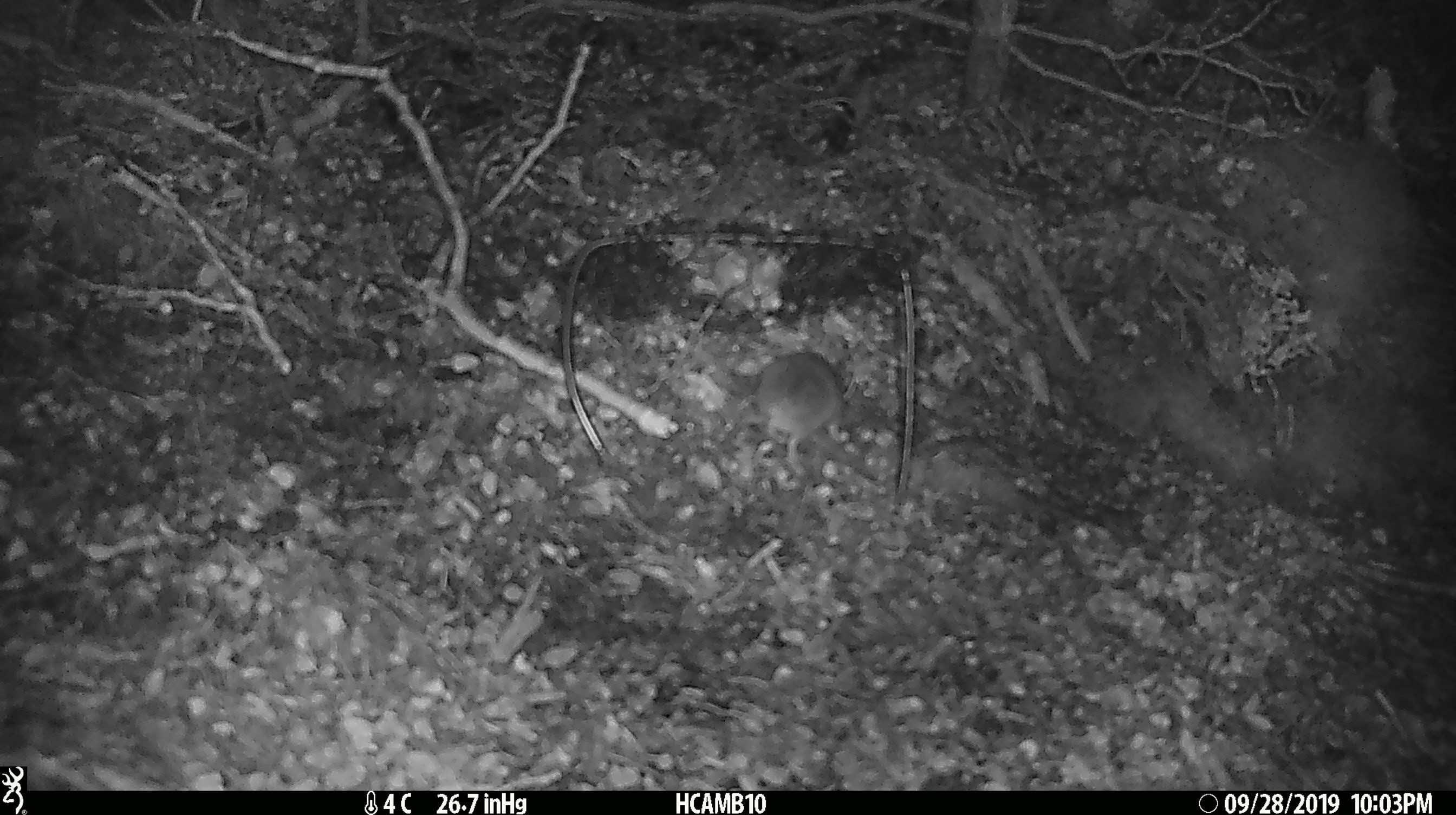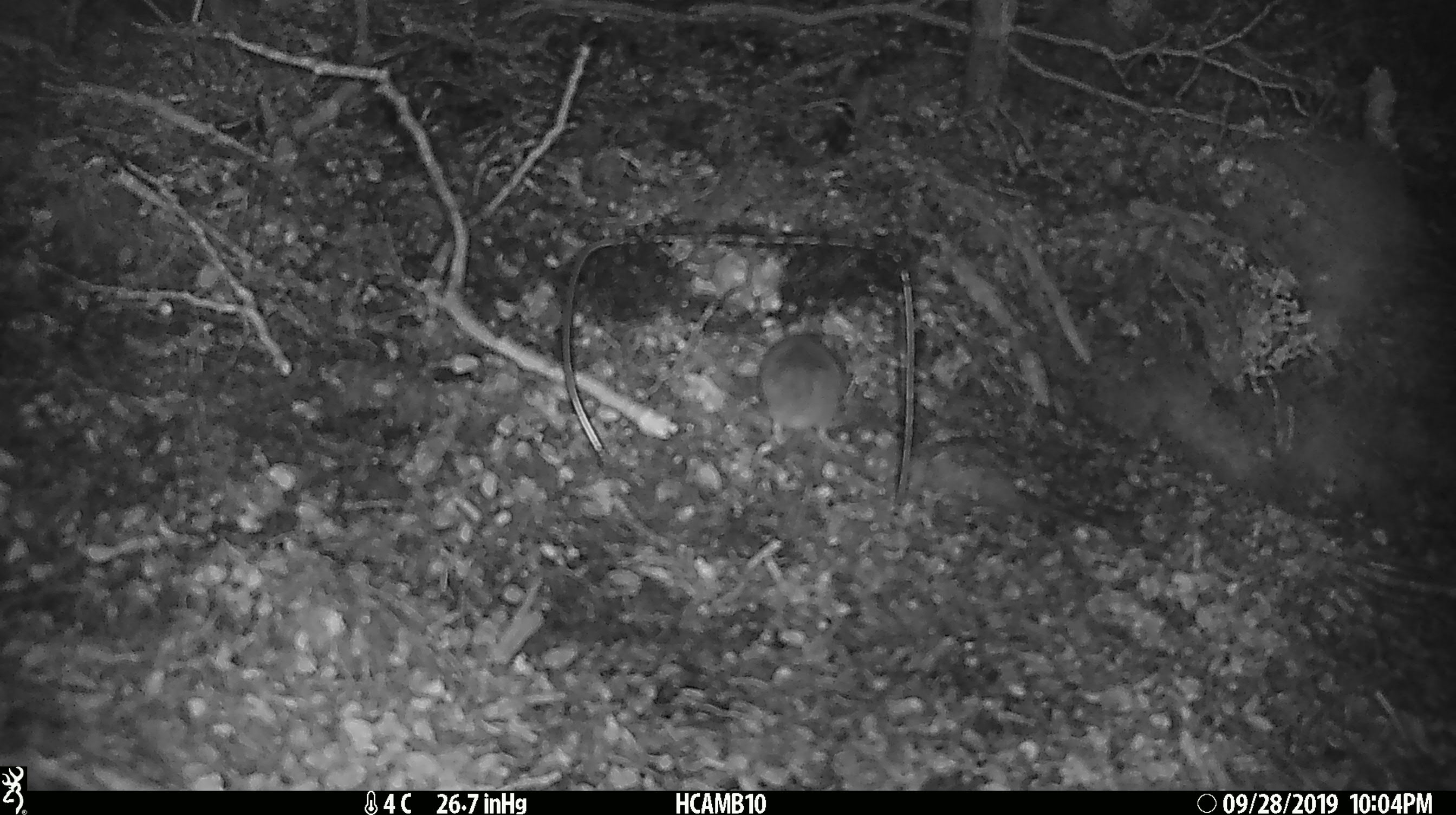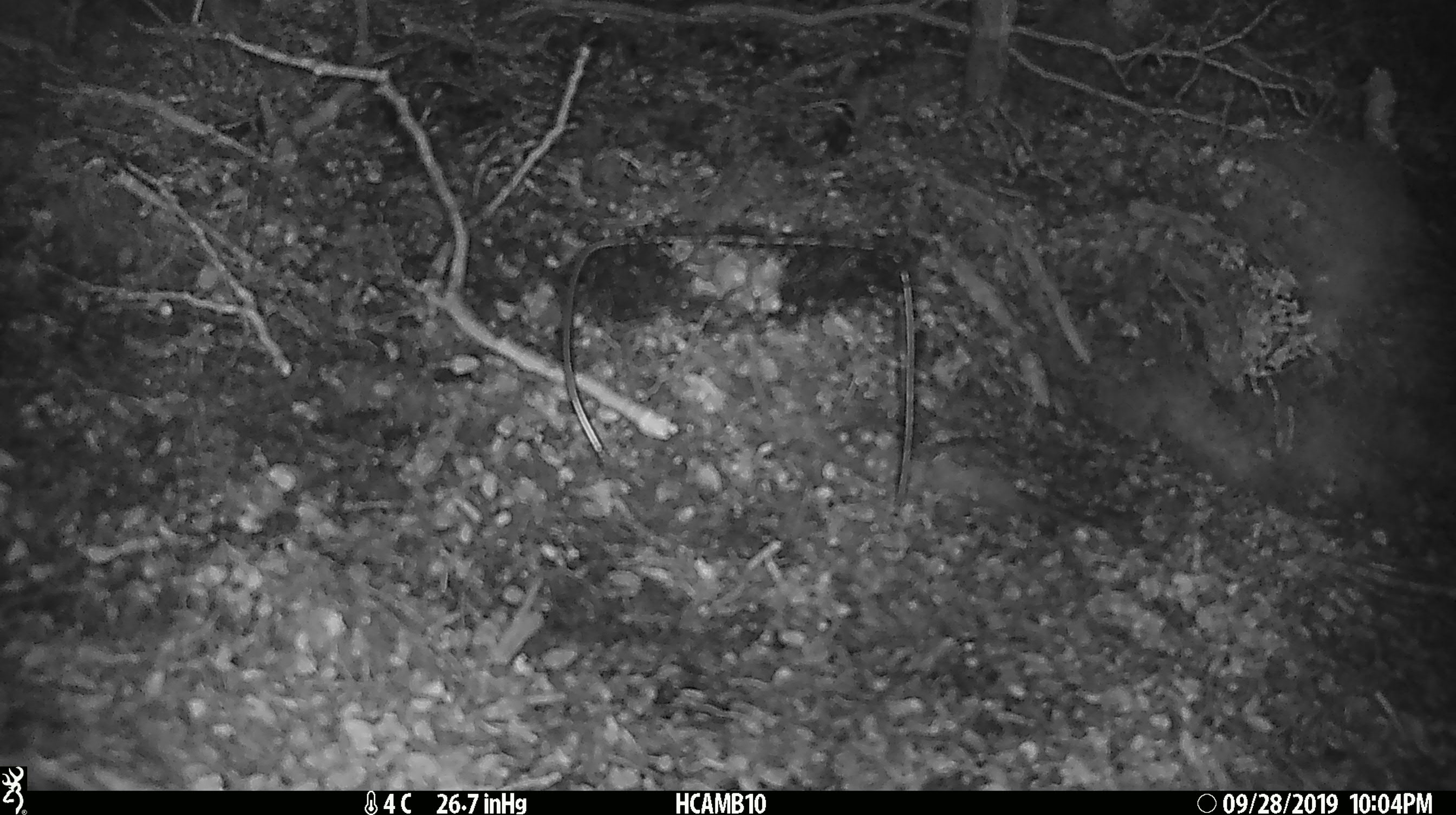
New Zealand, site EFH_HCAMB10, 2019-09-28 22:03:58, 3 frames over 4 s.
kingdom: Animalia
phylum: Chordata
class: Mammalia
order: Rodentia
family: Muridae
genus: Mus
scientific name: Mus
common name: mouse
Mouse (Mus).